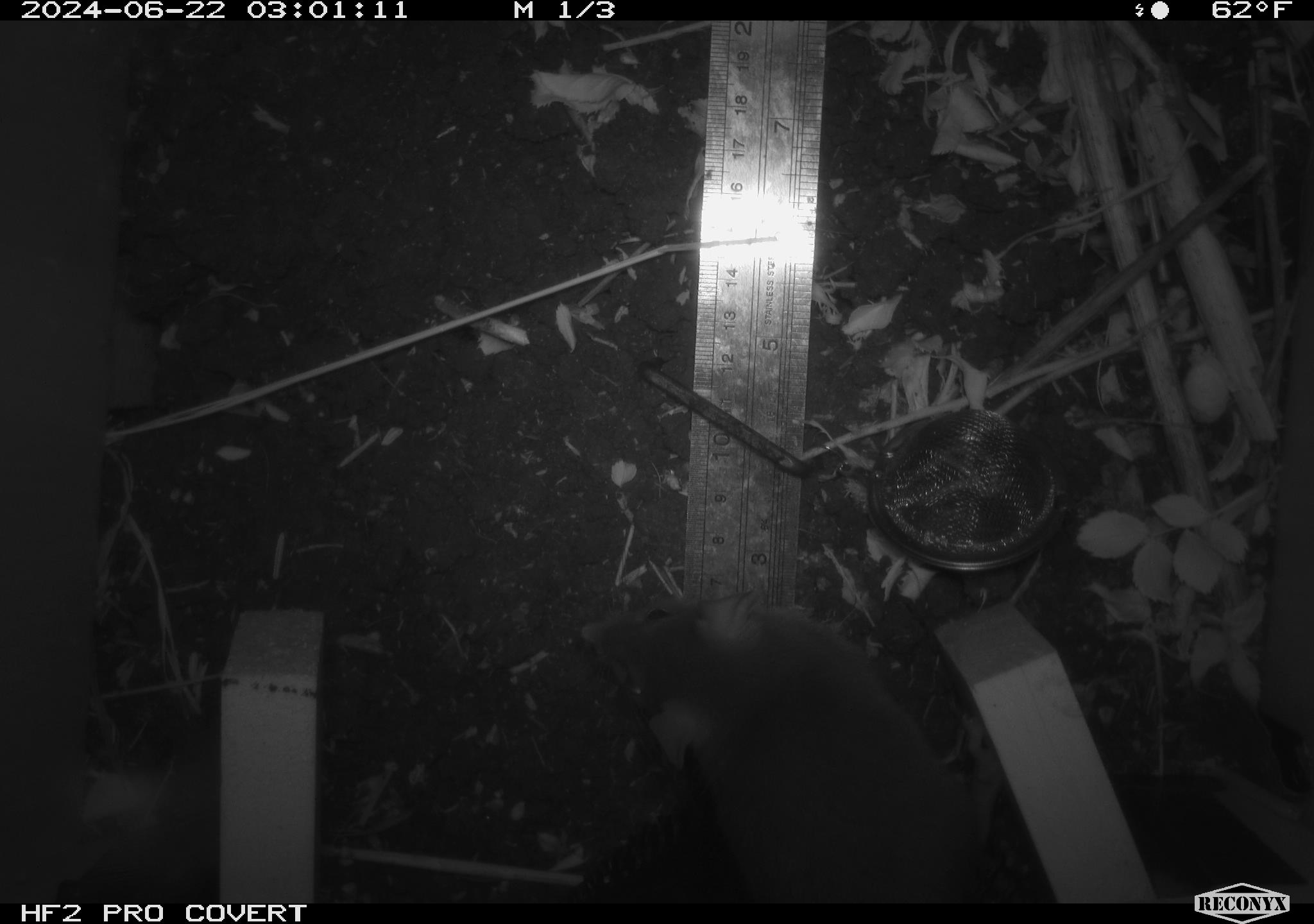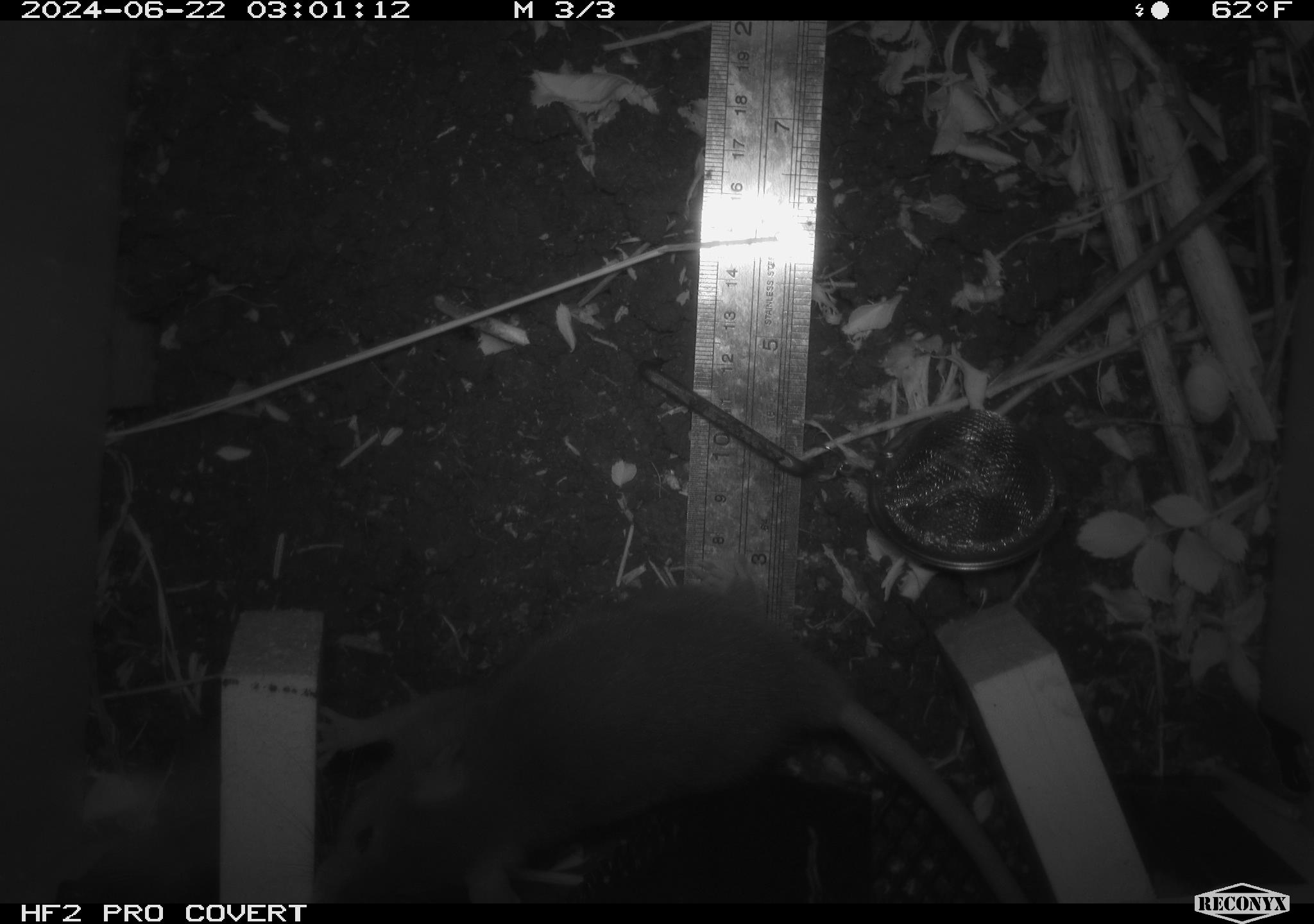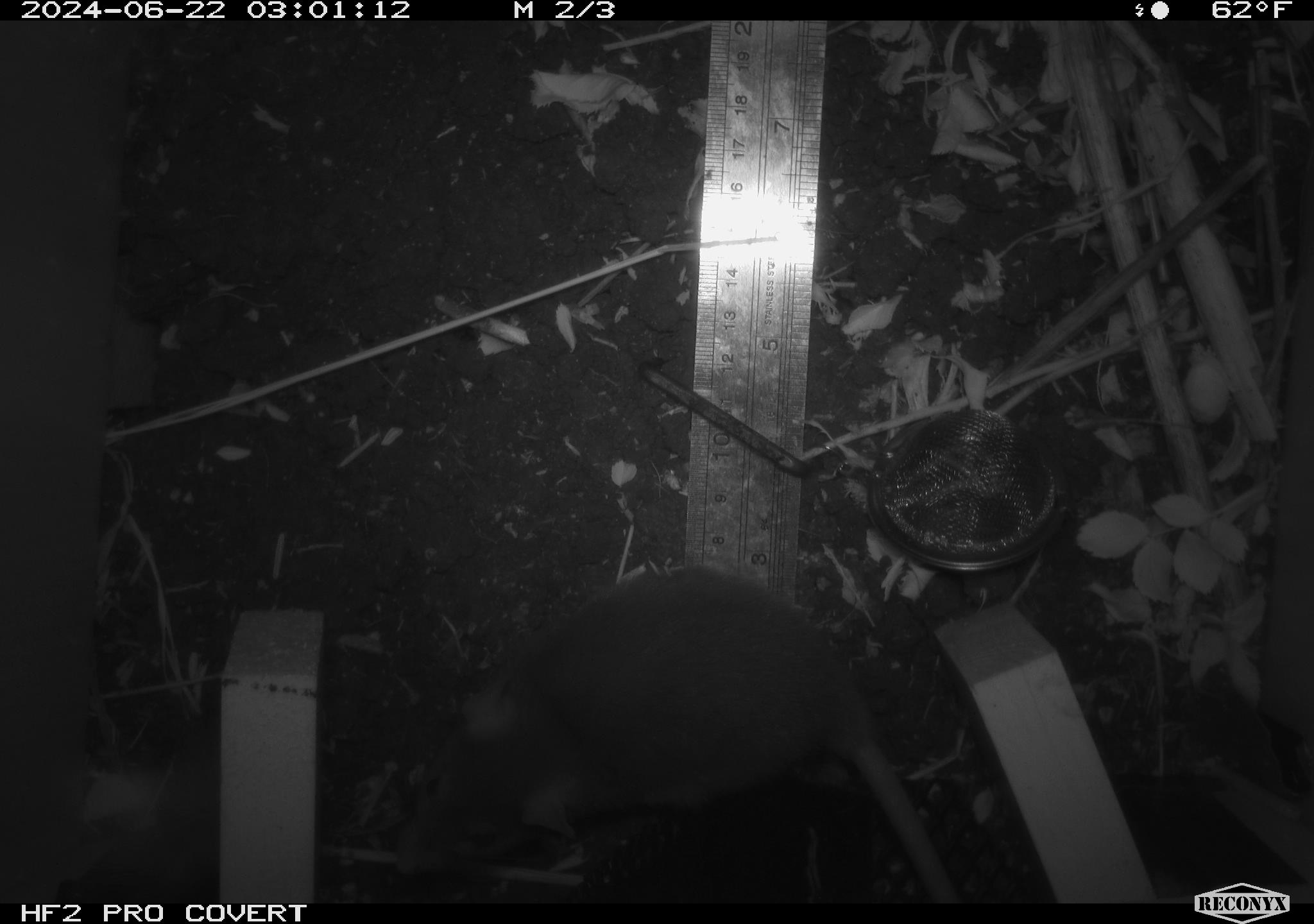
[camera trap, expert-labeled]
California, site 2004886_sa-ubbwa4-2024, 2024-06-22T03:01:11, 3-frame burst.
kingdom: Animalia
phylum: Chordata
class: Mammalia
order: Rodentia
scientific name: Rodentia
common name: woodrat or rat or mouse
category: woodrat or rat or mouse species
Woodrat or rat or mouse species (woodrat or rat or mouse) (Rodentia).